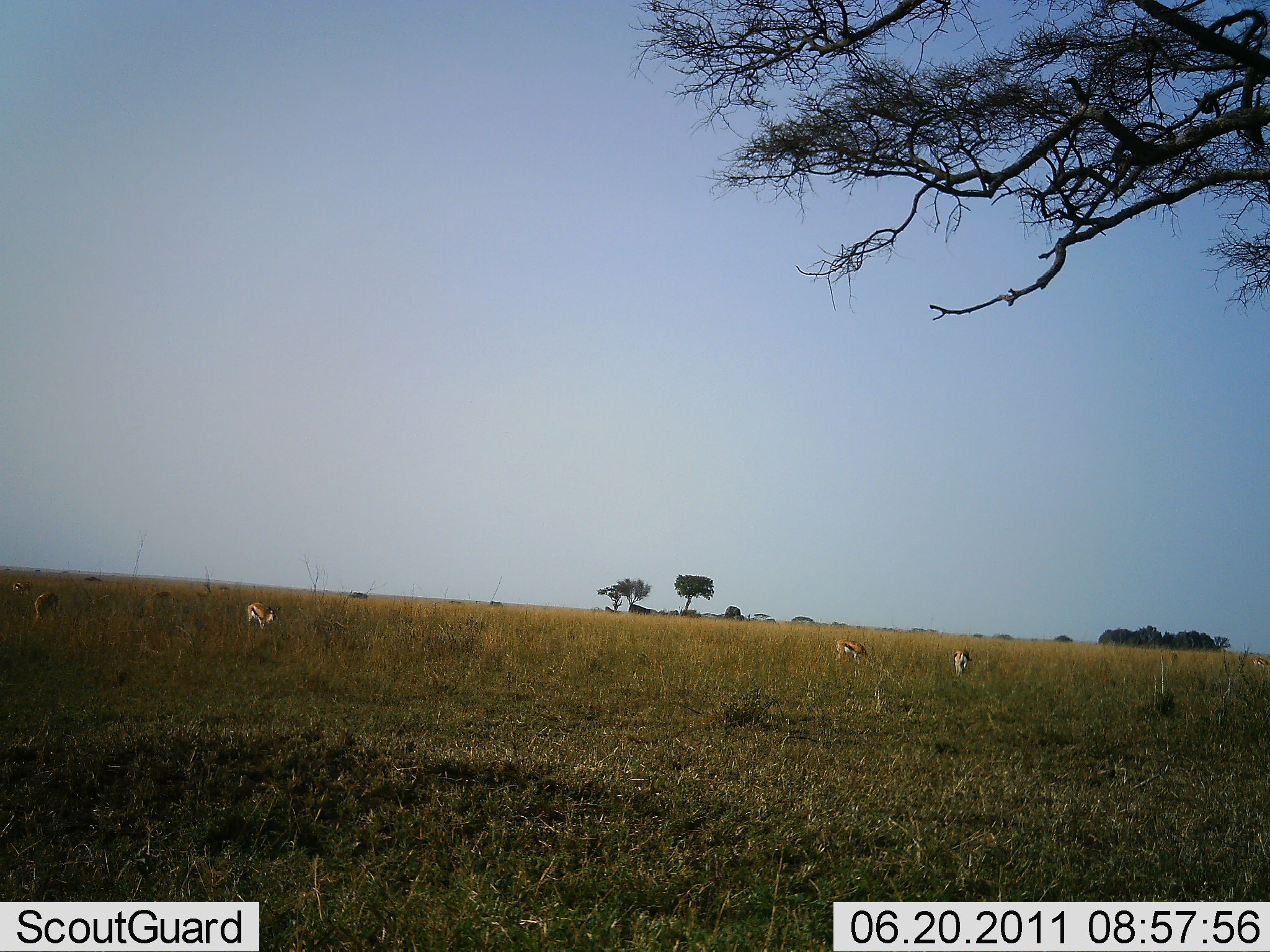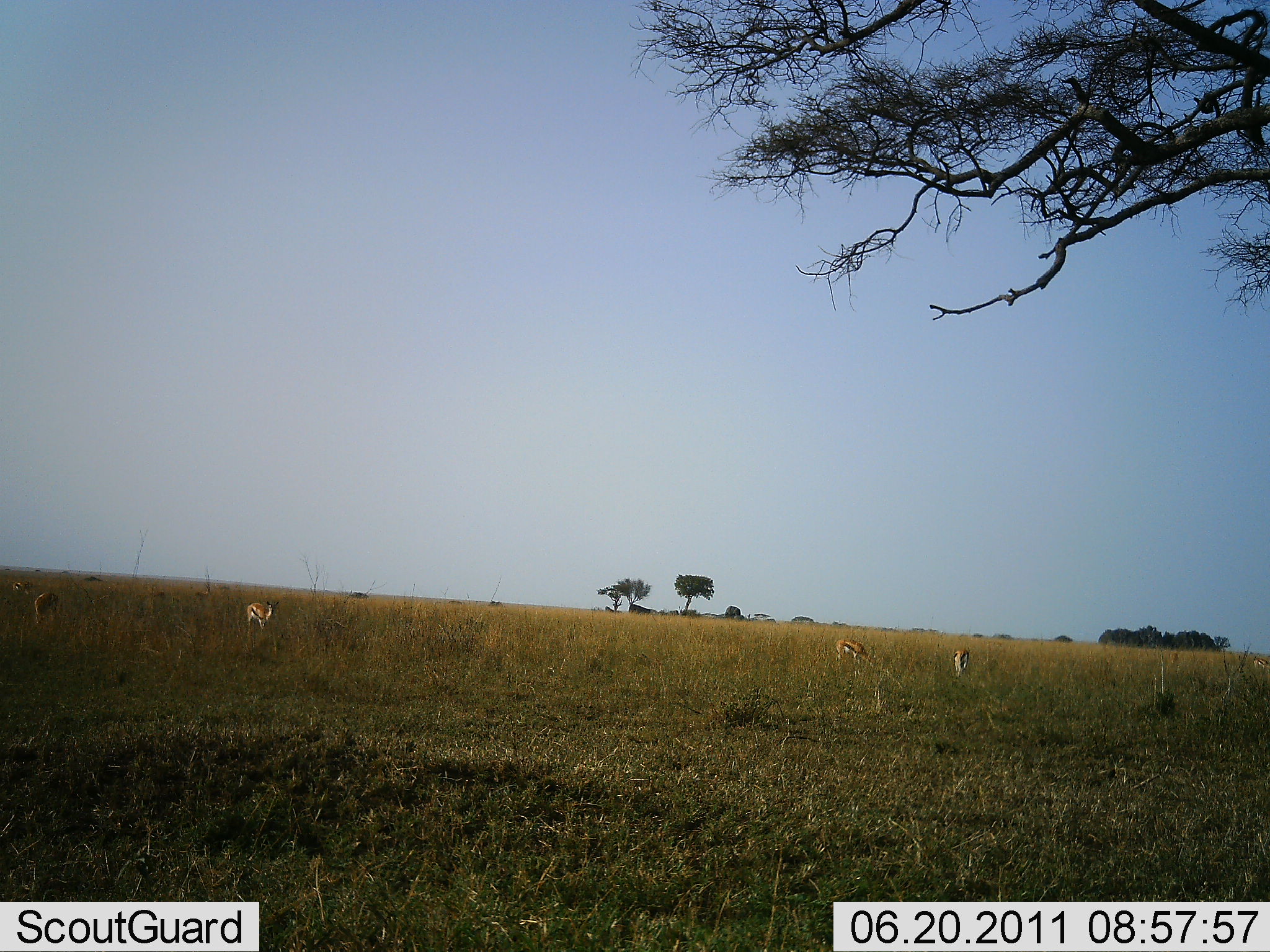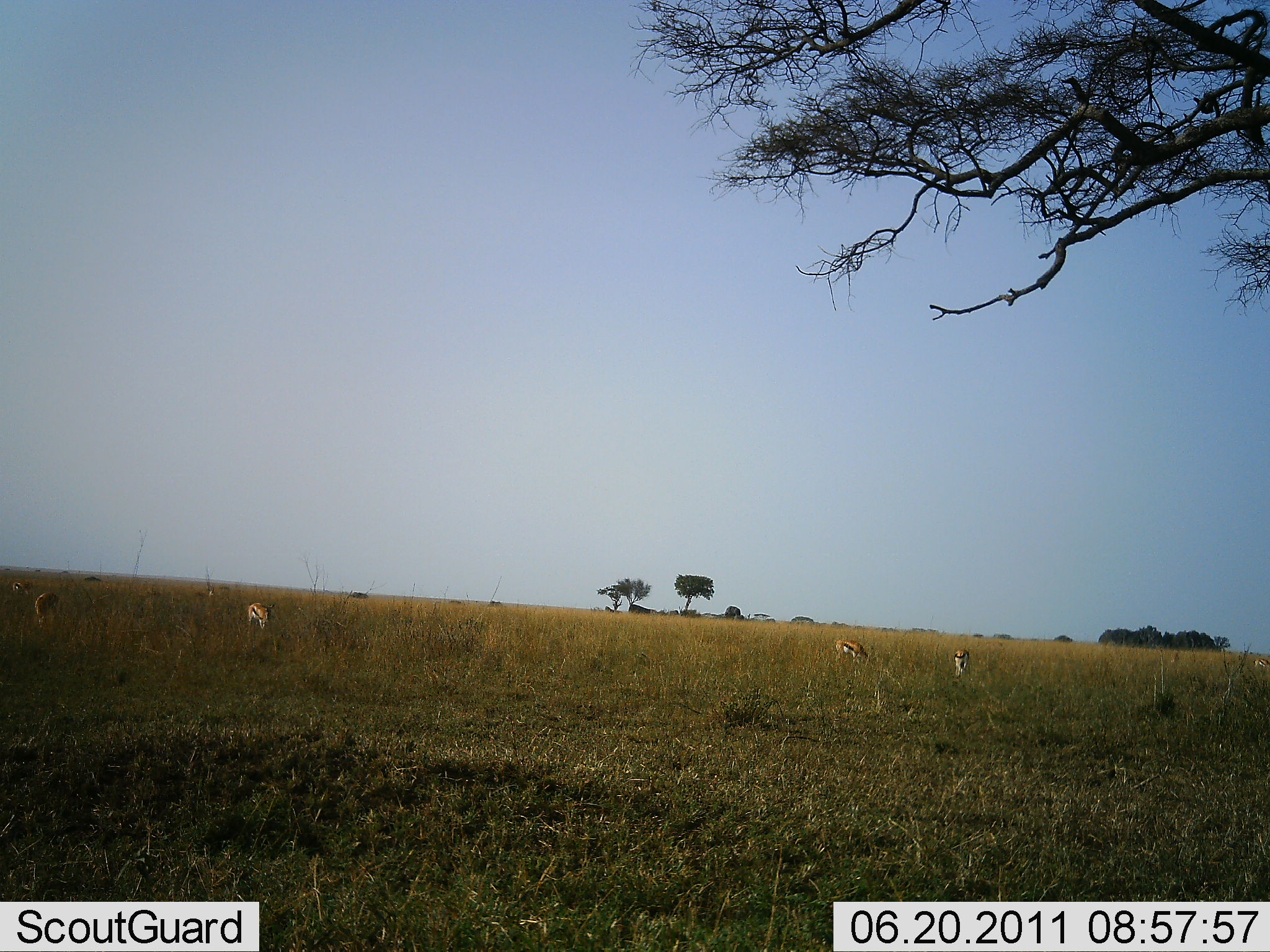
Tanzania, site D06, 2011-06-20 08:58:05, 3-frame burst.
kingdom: Animalia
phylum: Chordata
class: Mammalia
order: Artiodactyla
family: Bovidae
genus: Eudorcas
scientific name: Eudorcas thomsonii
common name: thomson's gazelle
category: gazellethomsons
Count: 7.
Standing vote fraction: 50%.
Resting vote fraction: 0%.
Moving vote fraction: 14%.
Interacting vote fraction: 0%.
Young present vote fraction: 7%.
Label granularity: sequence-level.